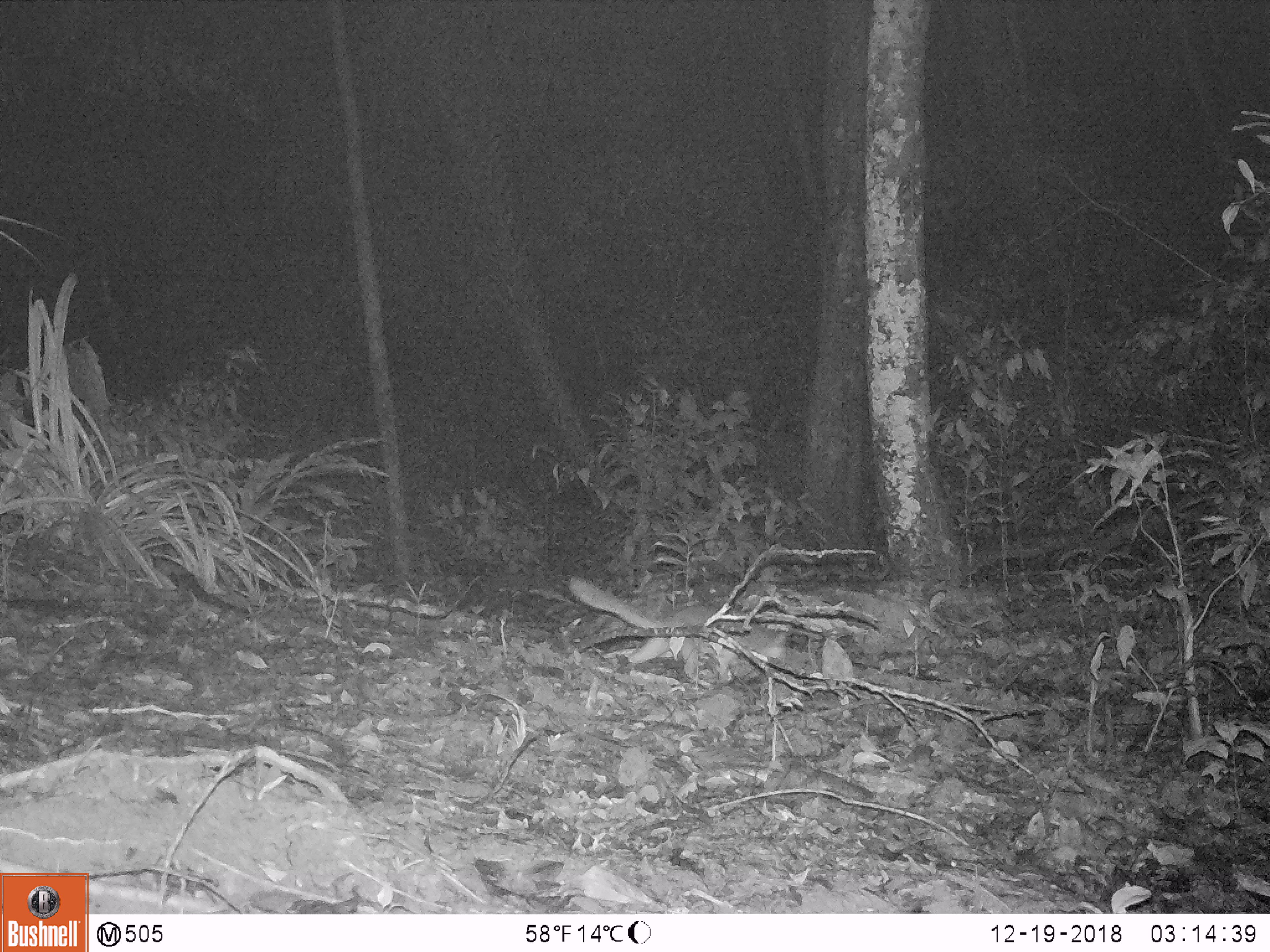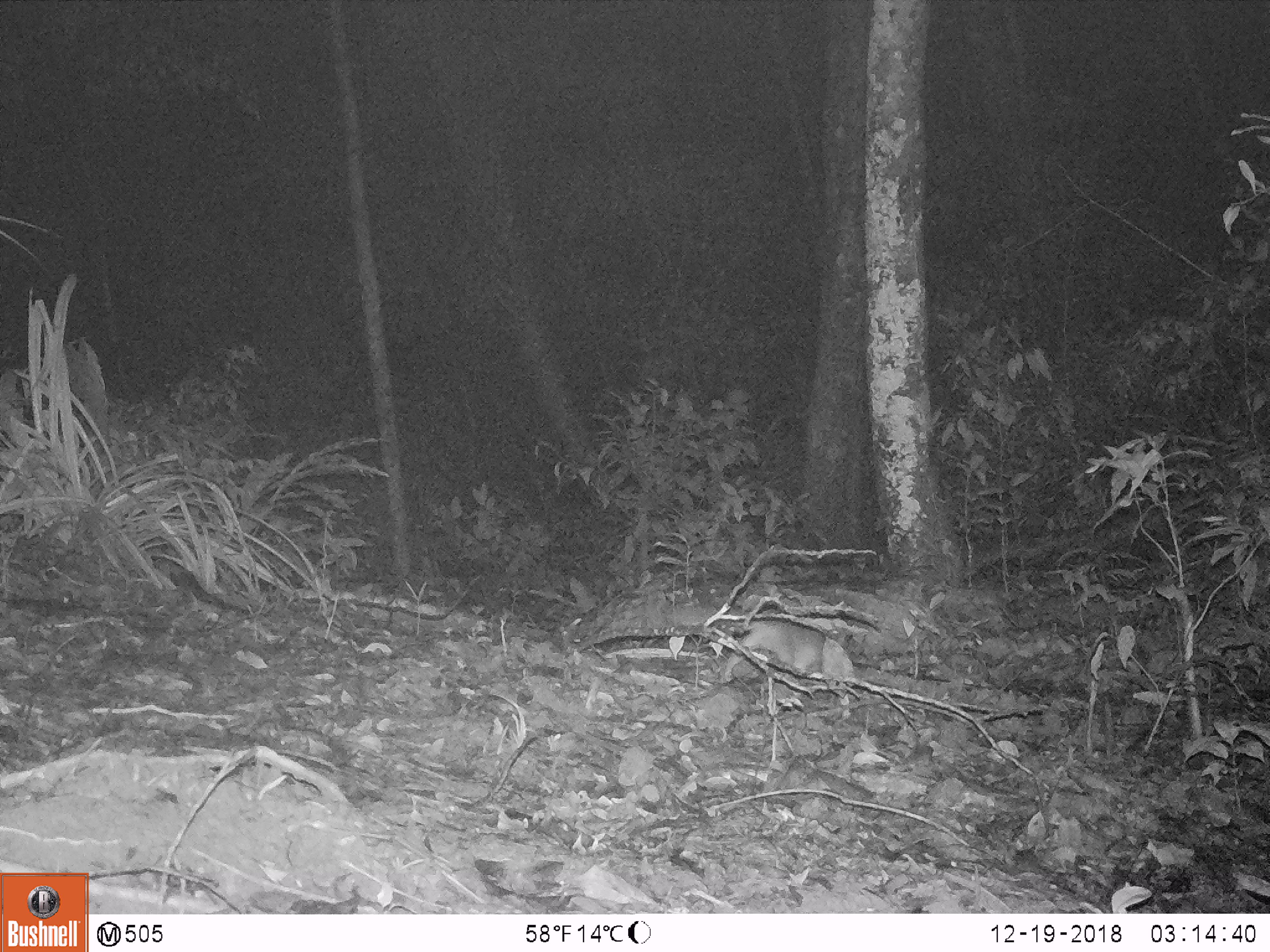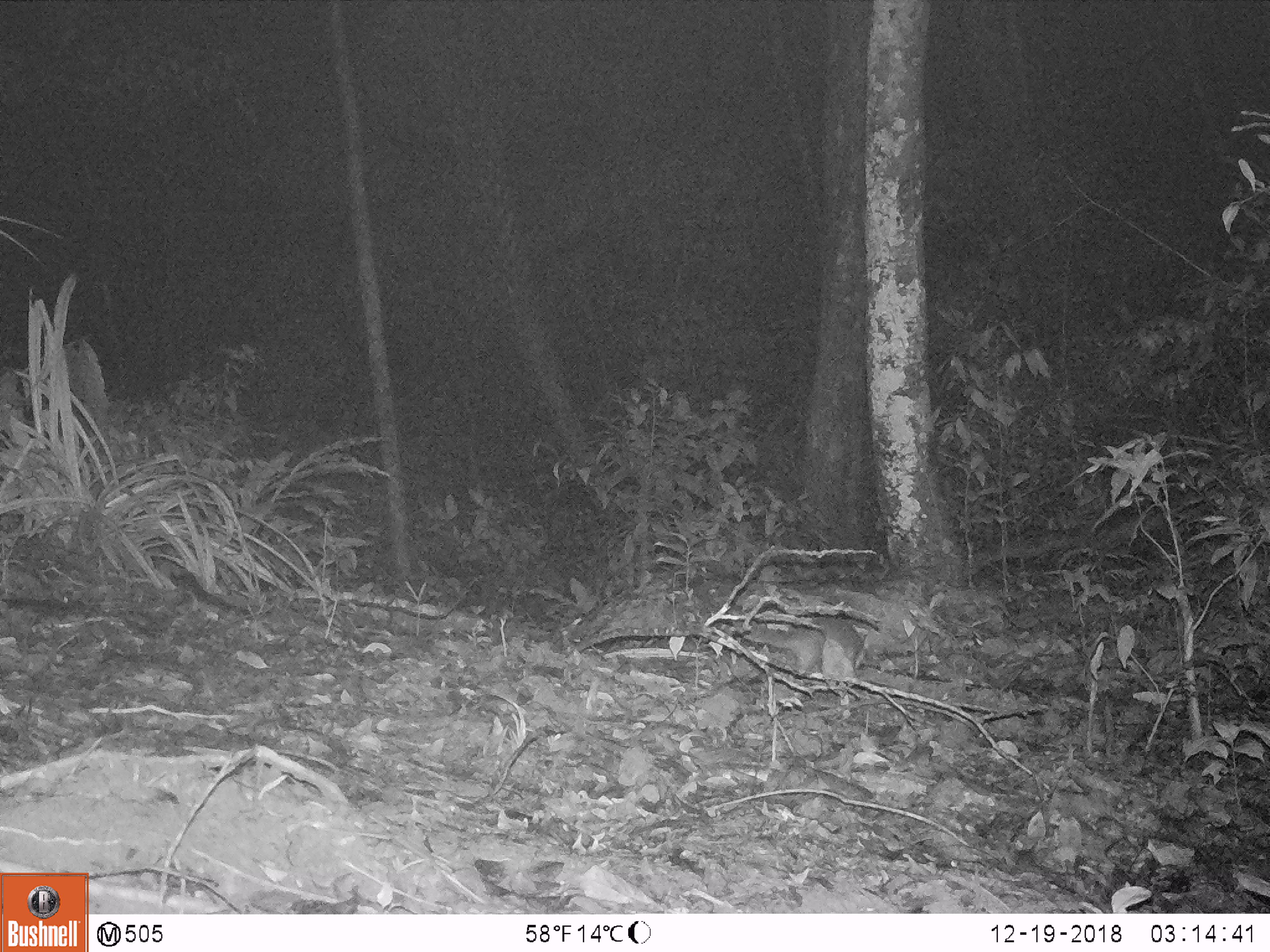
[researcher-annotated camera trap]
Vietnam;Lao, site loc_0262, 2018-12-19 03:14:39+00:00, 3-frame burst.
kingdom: Animalia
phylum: Chordata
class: Mammalia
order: Carnivora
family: Mustelidae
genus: Melogale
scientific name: Melogale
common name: ferret badger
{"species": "ferret badger (Melogale)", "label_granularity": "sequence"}